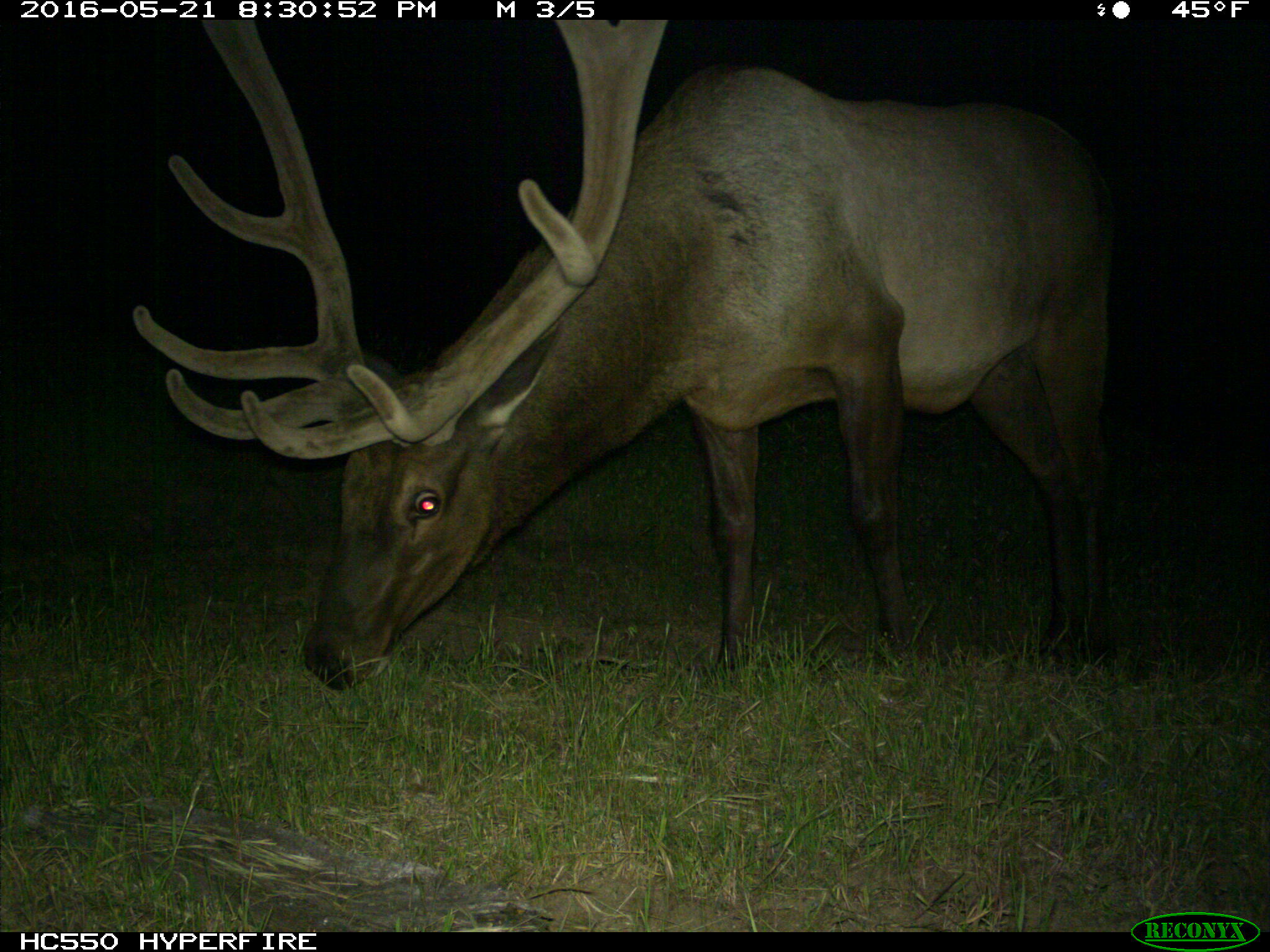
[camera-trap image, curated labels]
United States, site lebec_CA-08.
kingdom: Animalia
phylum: Chordata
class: Mammalia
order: Artiodactyla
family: Cervidae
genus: Cervus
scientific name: Cervus canadensis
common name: elk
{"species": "Cervus canadensis (elk)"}